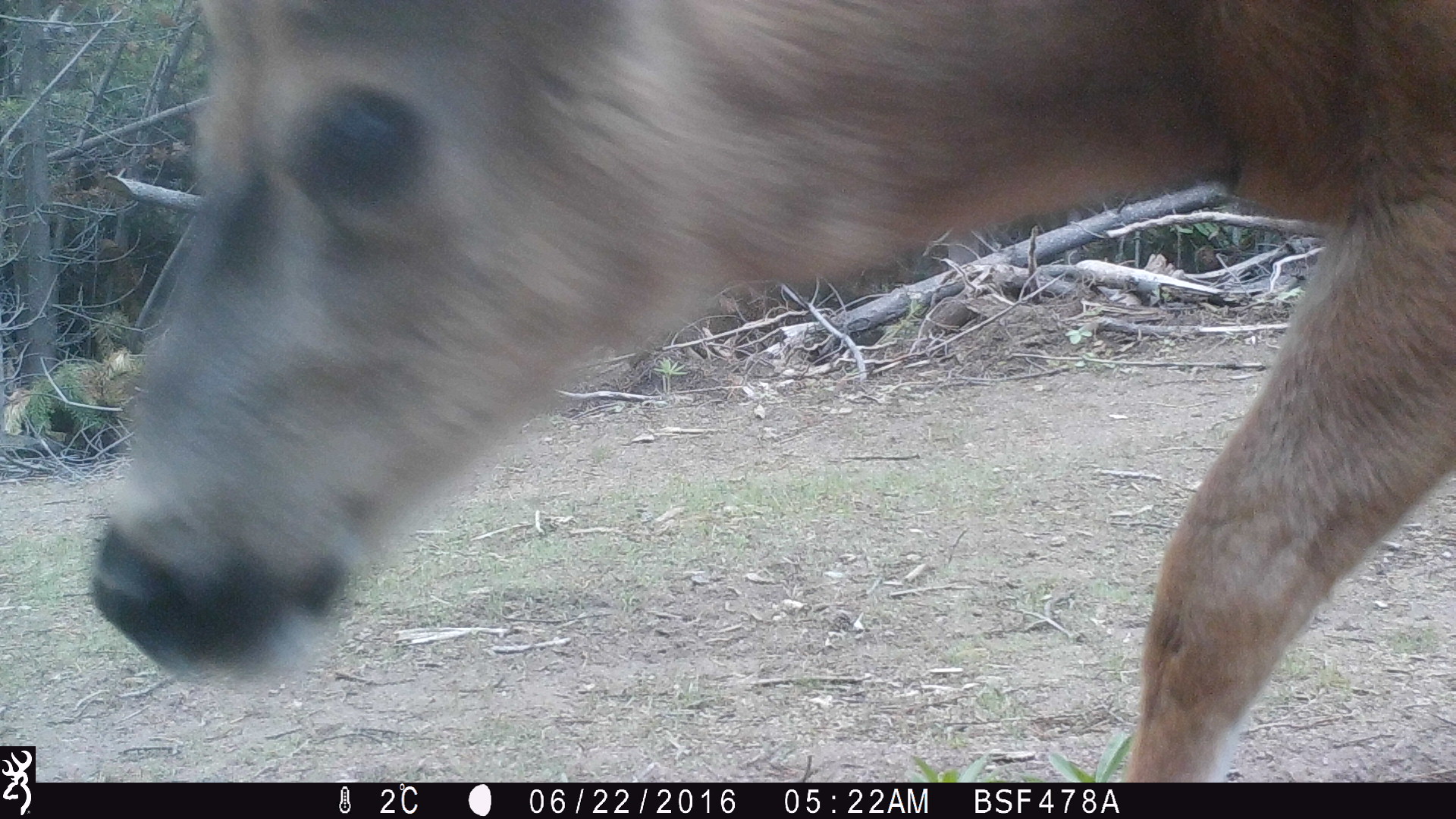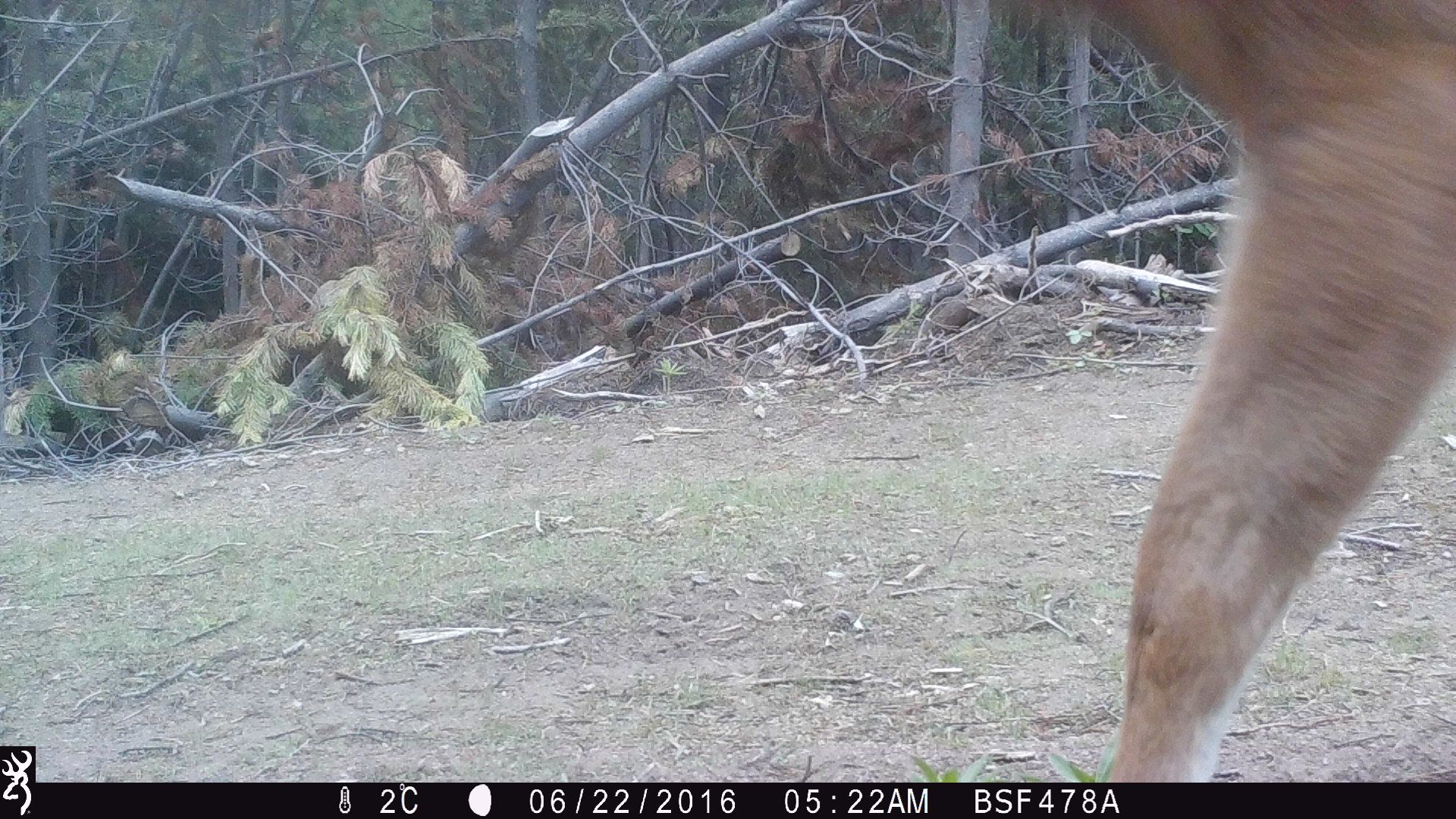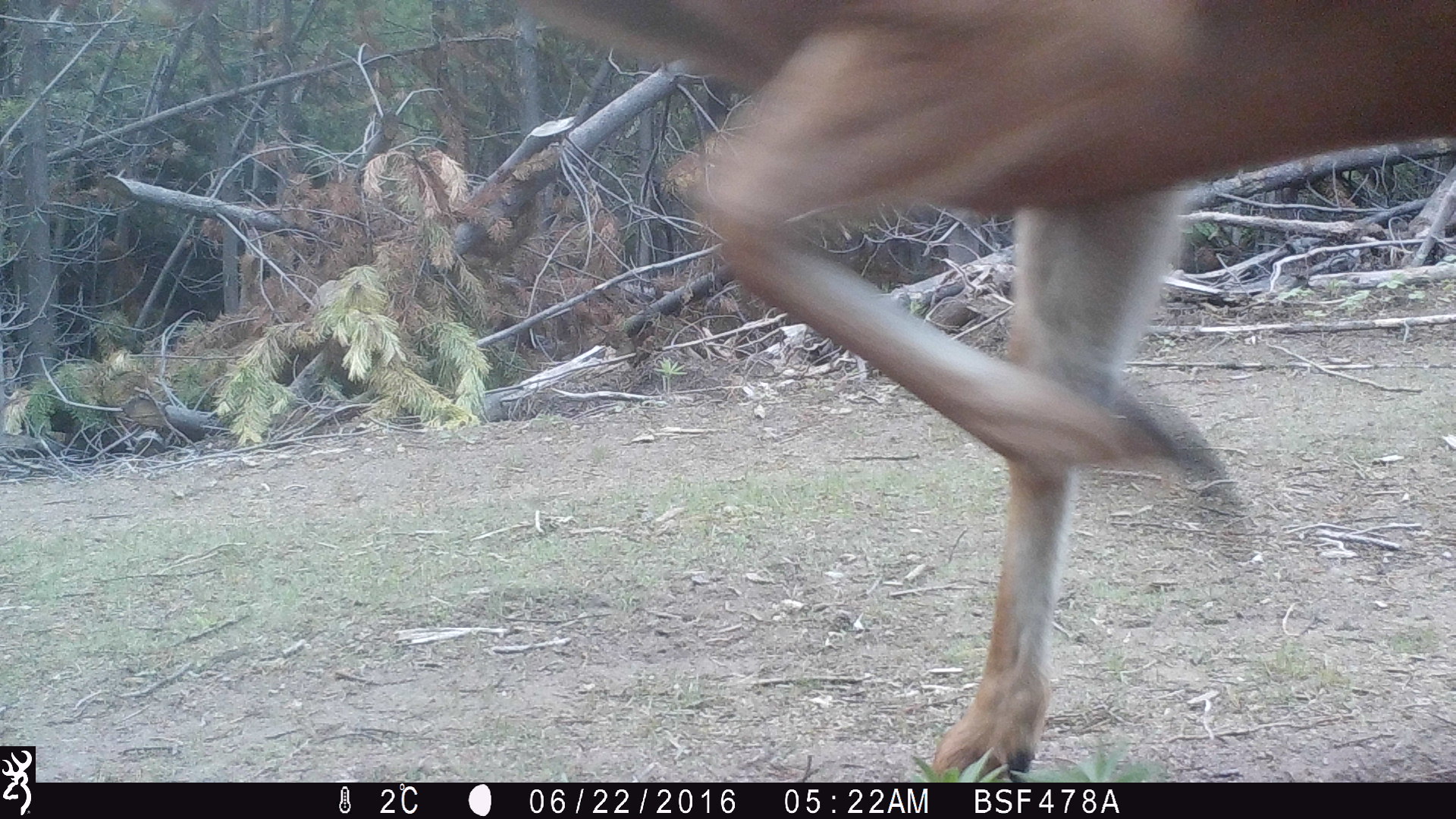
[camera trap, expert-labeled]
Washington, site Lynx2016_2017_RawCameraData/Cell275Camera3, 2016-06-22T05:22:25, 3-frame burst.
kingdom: Animalia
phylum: Chordata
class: Mammalia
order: Artiodactyla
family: Cervidae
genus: Odocoileus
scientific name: Odocoileus hemionus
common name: mule deer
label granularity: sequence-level